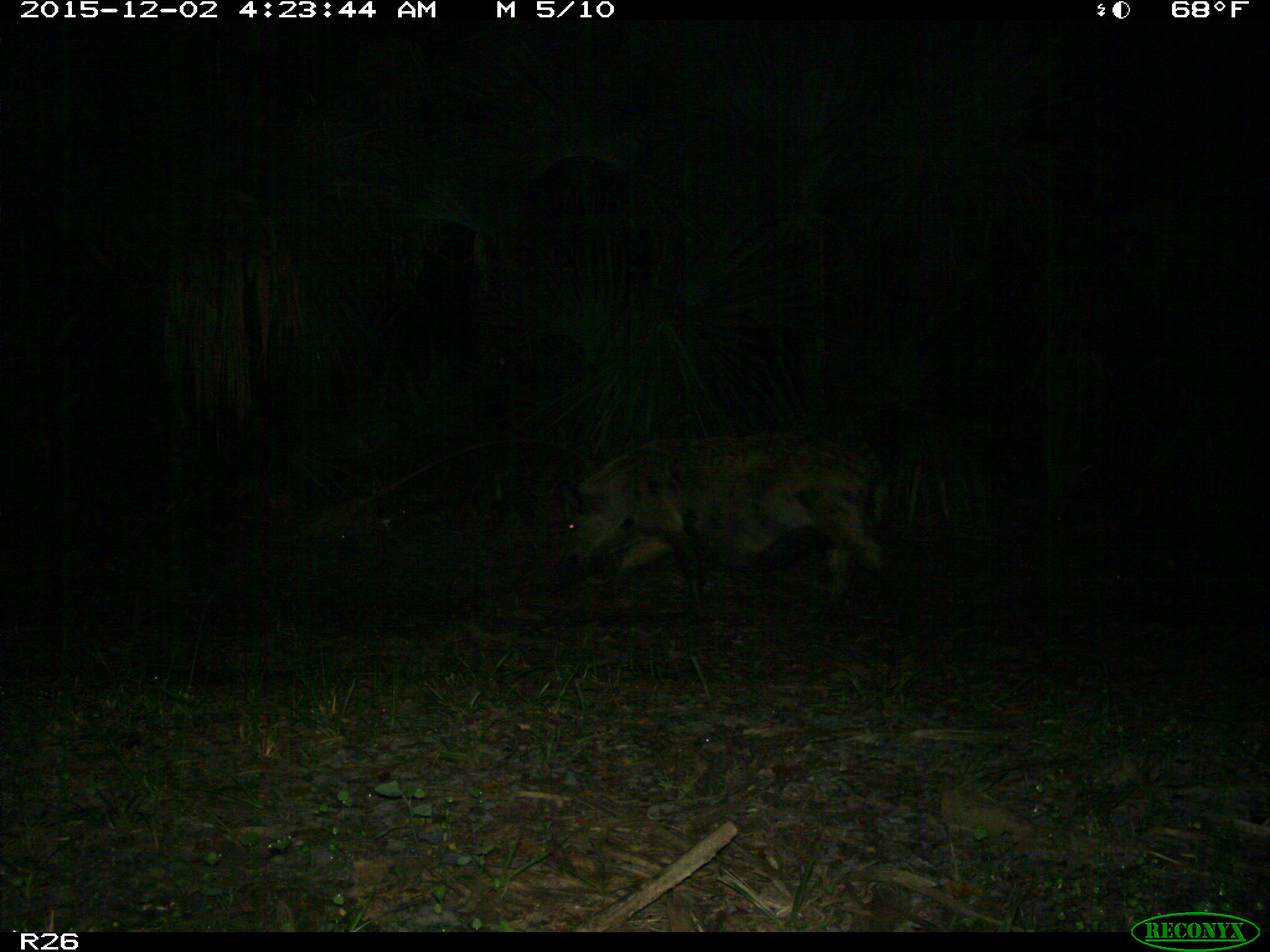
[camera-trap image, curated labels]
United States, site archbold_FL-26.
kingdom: Animalia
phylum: Chordata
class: Mammalia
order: Artiodactyla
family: Suidae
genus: Sus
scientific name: Sus scrofa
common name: wild boar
Sus scrofa (wild boar).